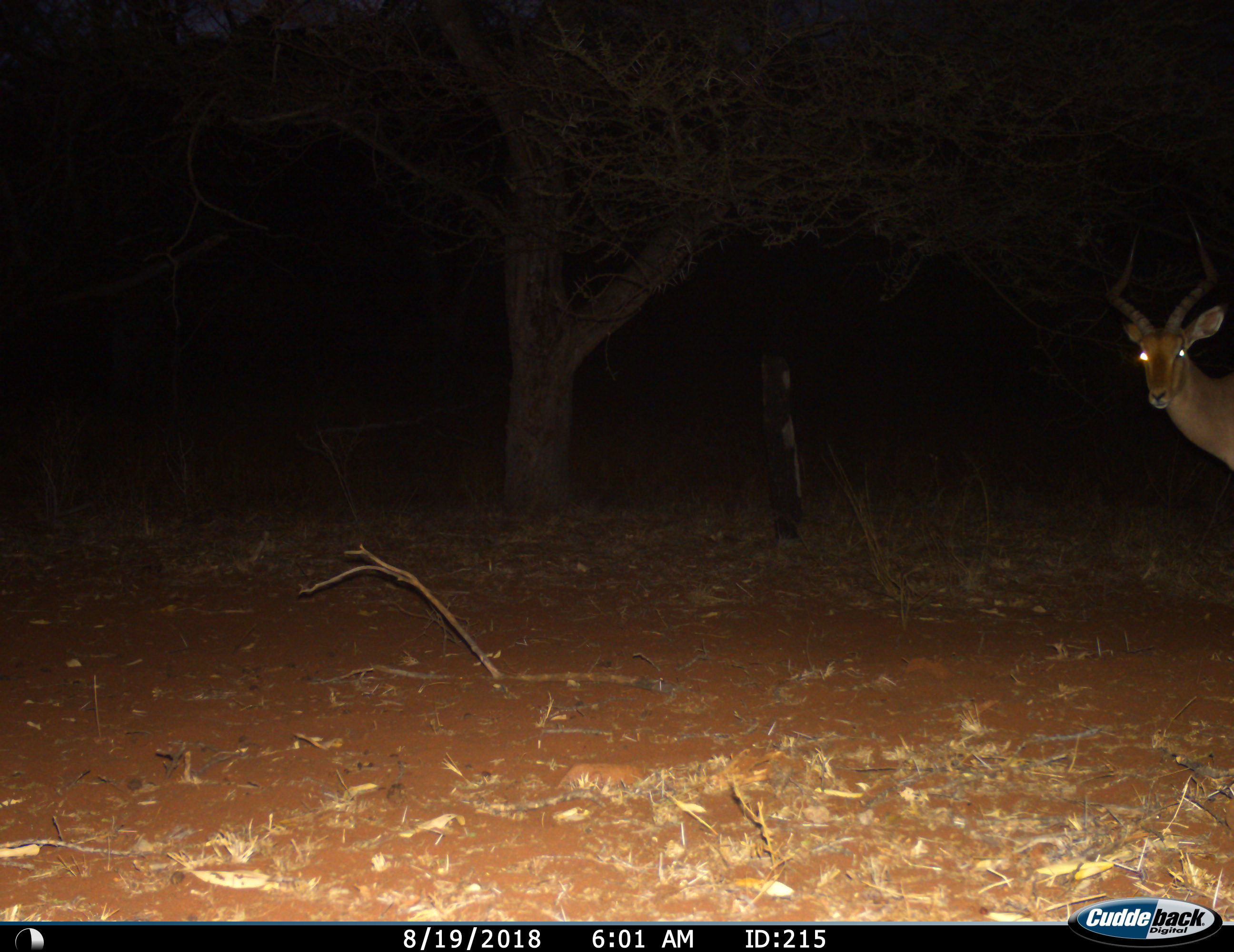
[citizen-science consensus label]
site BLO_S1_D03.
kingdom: Animalia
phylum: Chordata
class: Mammalia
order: Artiodactyla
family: Bovidae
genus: Aepyceros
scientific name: Aepyceros melampus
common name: impala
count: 1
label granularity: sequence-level